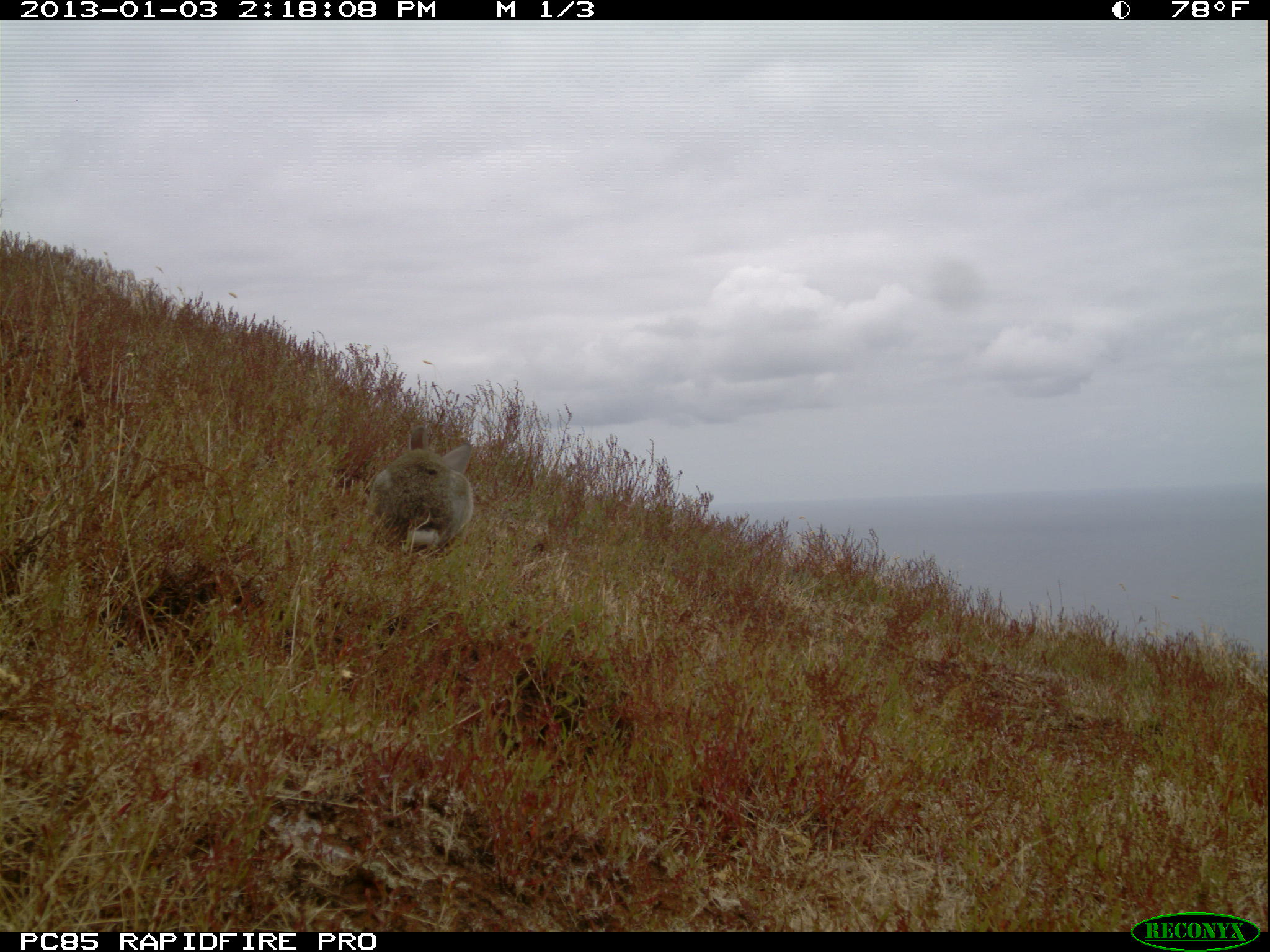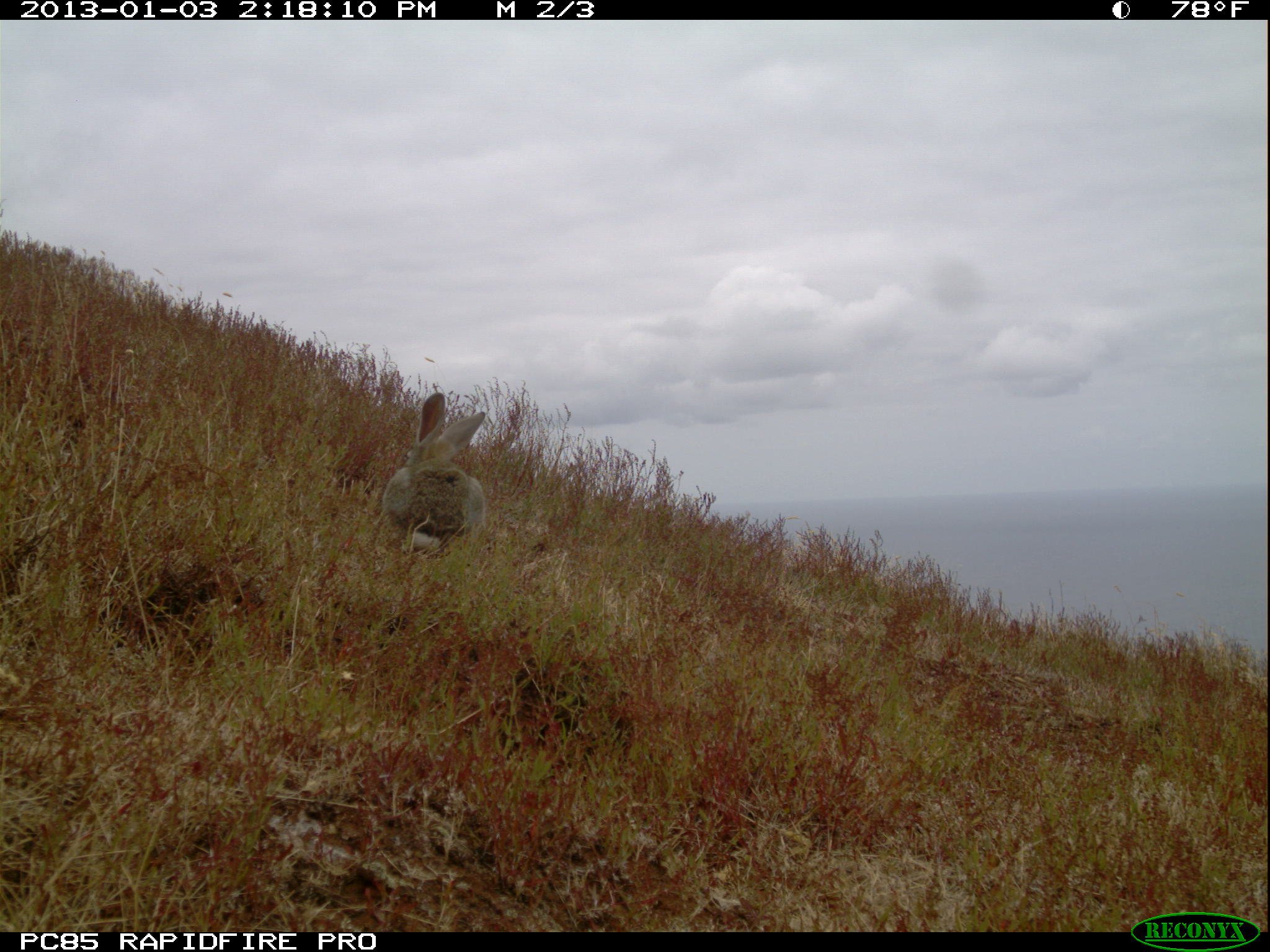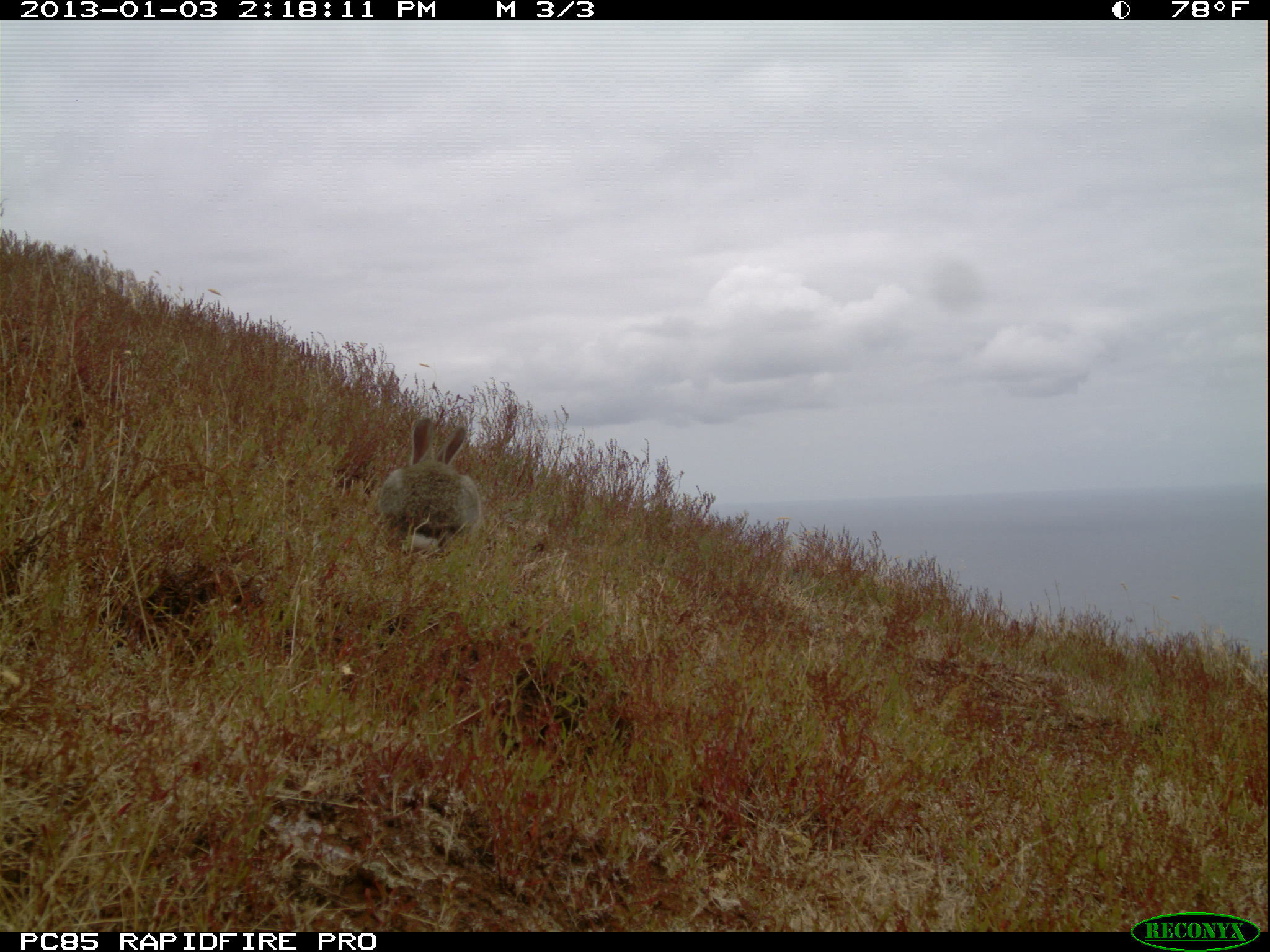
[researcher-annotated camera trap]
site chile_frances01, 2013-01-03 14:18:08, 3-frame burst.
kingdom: Animalia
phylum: Chordata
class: Mammalia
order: Lagomorpha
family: Leporidae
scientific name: Leporidae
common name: rabbits and hares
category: rabbit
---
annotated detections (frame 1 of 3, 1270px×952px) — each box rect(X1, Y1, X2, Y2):
rabbit: rect(356, 430, 478, 563)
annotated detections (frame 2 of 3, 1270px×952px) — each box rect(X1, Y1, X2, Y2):
rabbit: rect(378, 392, 490, 566)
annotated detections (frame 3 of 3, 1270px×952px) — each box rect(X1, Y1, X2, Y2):
rabbit: rect(373, 415, 480, 561)